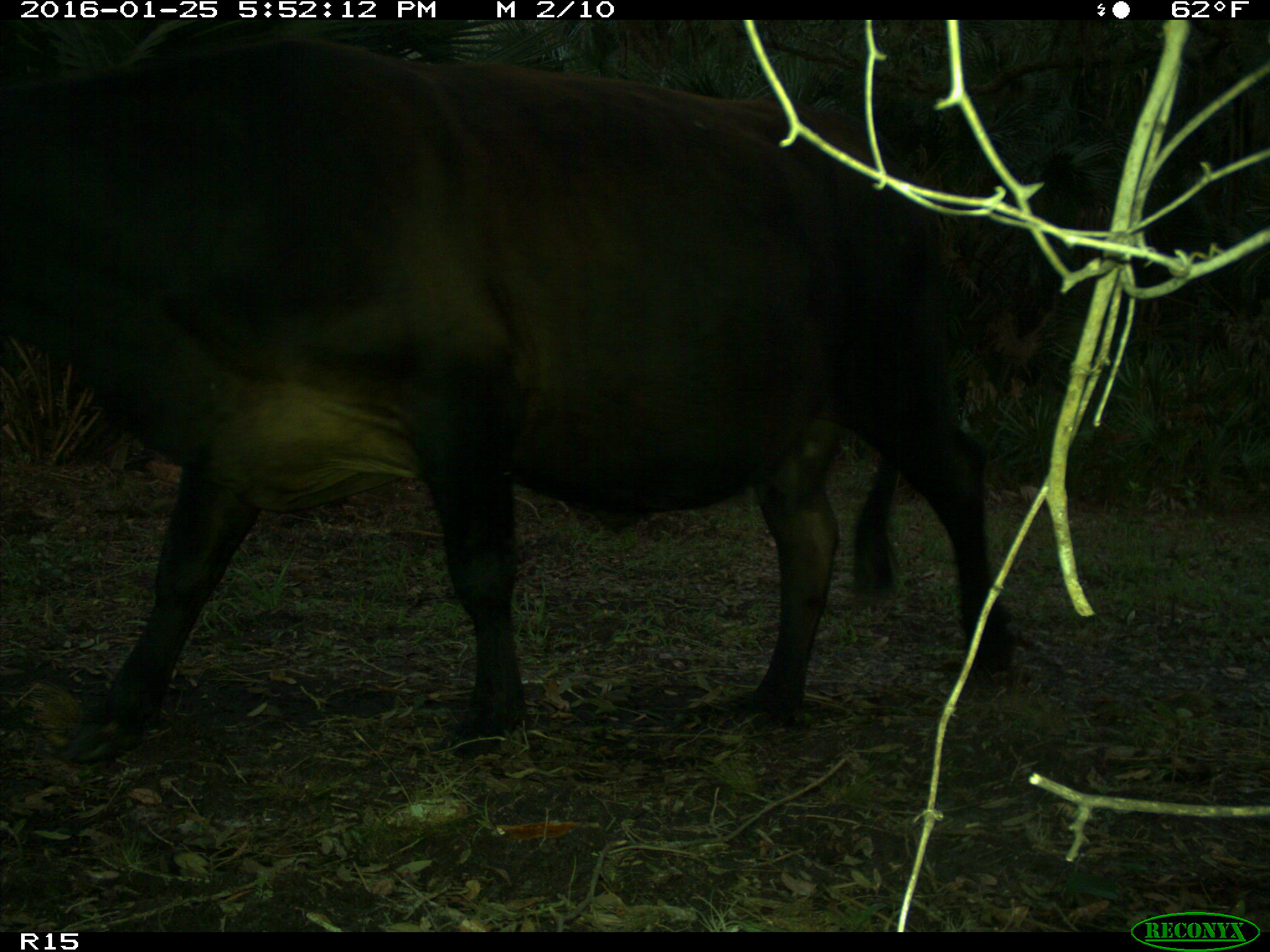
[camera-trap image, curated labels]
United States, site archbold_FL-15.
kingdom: Animalia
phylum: Chordata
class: Mammalia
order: Artiodactyla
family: Bovidae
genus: Bos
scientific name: Bos taurus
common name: domestic cow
Bos taurus (domestic cow).